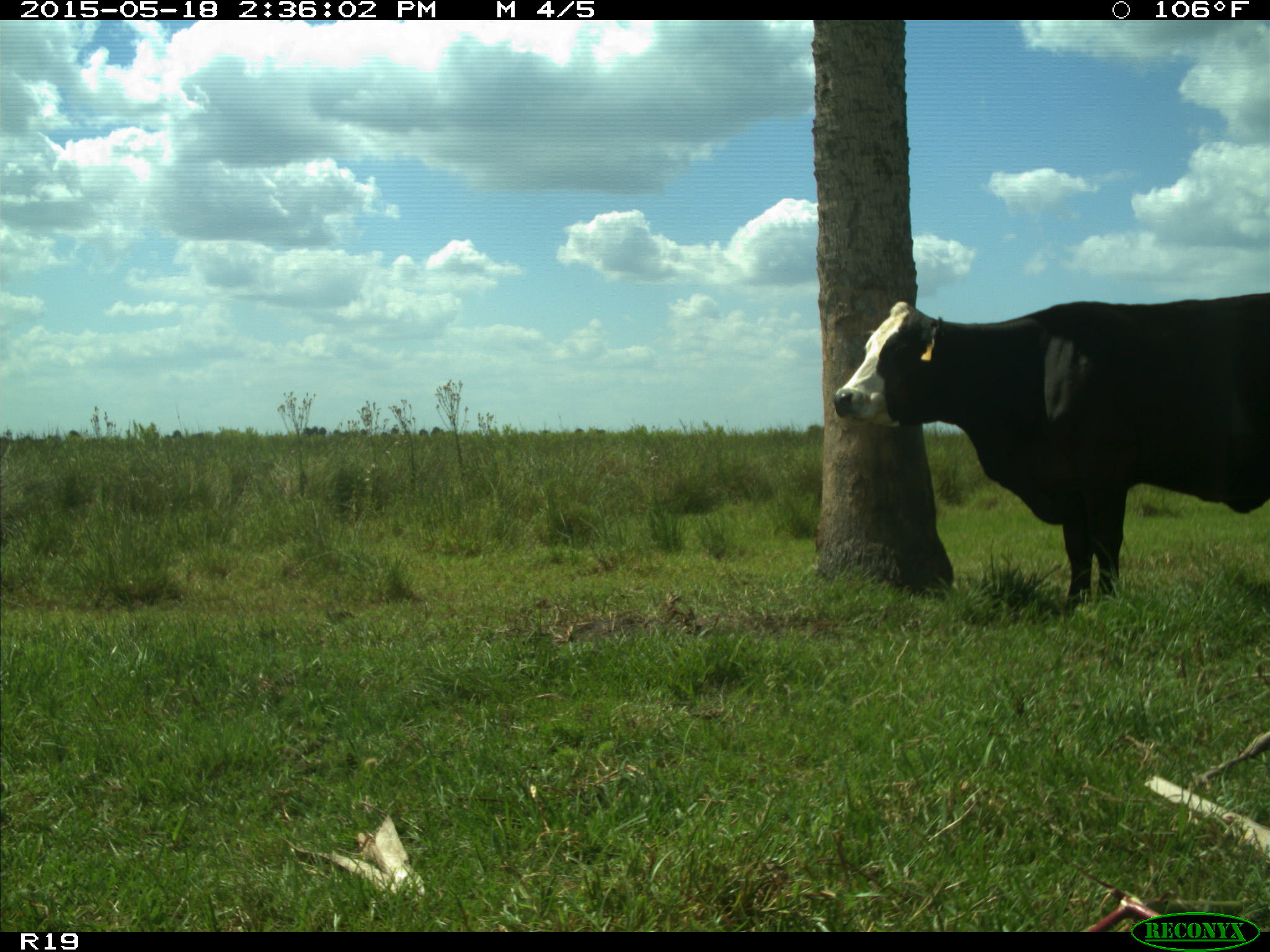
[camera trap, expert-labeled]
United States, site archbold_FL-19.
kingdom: Animalia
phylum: Chordata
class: Mammalia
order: Artiodactyla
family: Bovidae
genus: Bos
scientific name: Bos taurus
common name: domestic cow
Bos taurus (domestic cow).